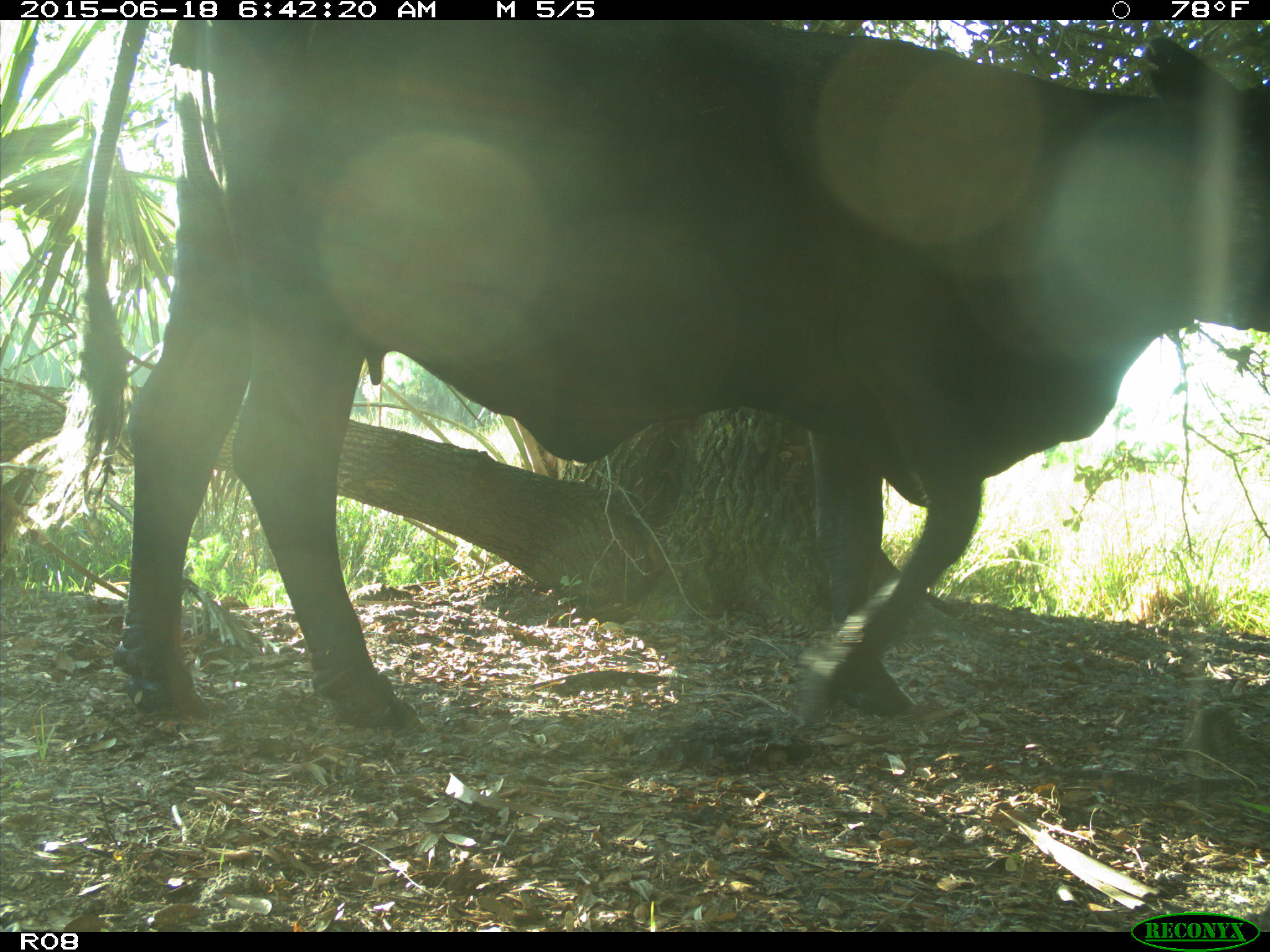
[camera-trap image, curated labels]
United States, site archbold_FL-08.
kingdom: Animalia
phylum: Chordata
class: Mammalia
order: Artiodactyla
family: Bovidae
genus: Bos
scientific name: Bos taurus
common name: domestic cow